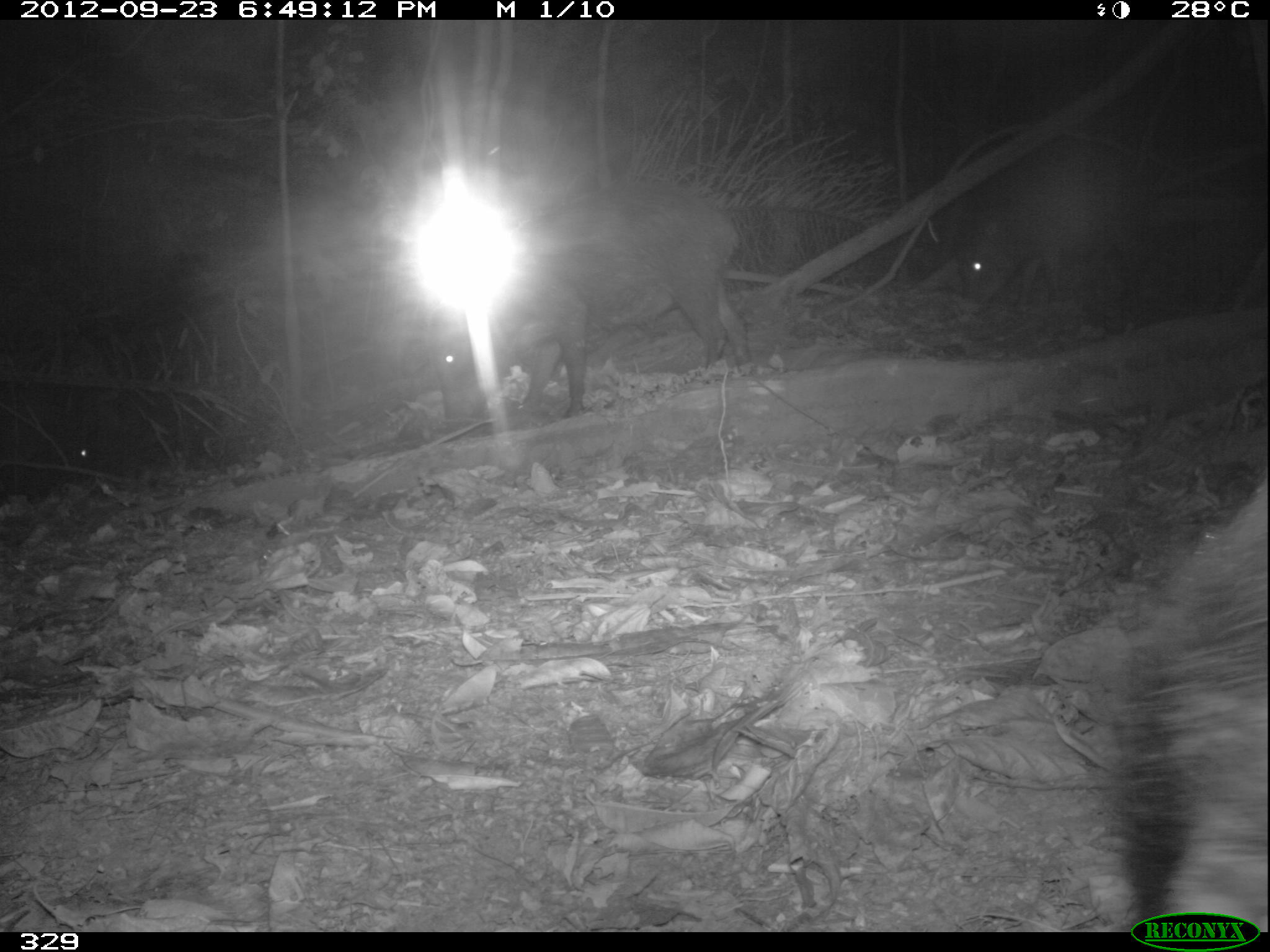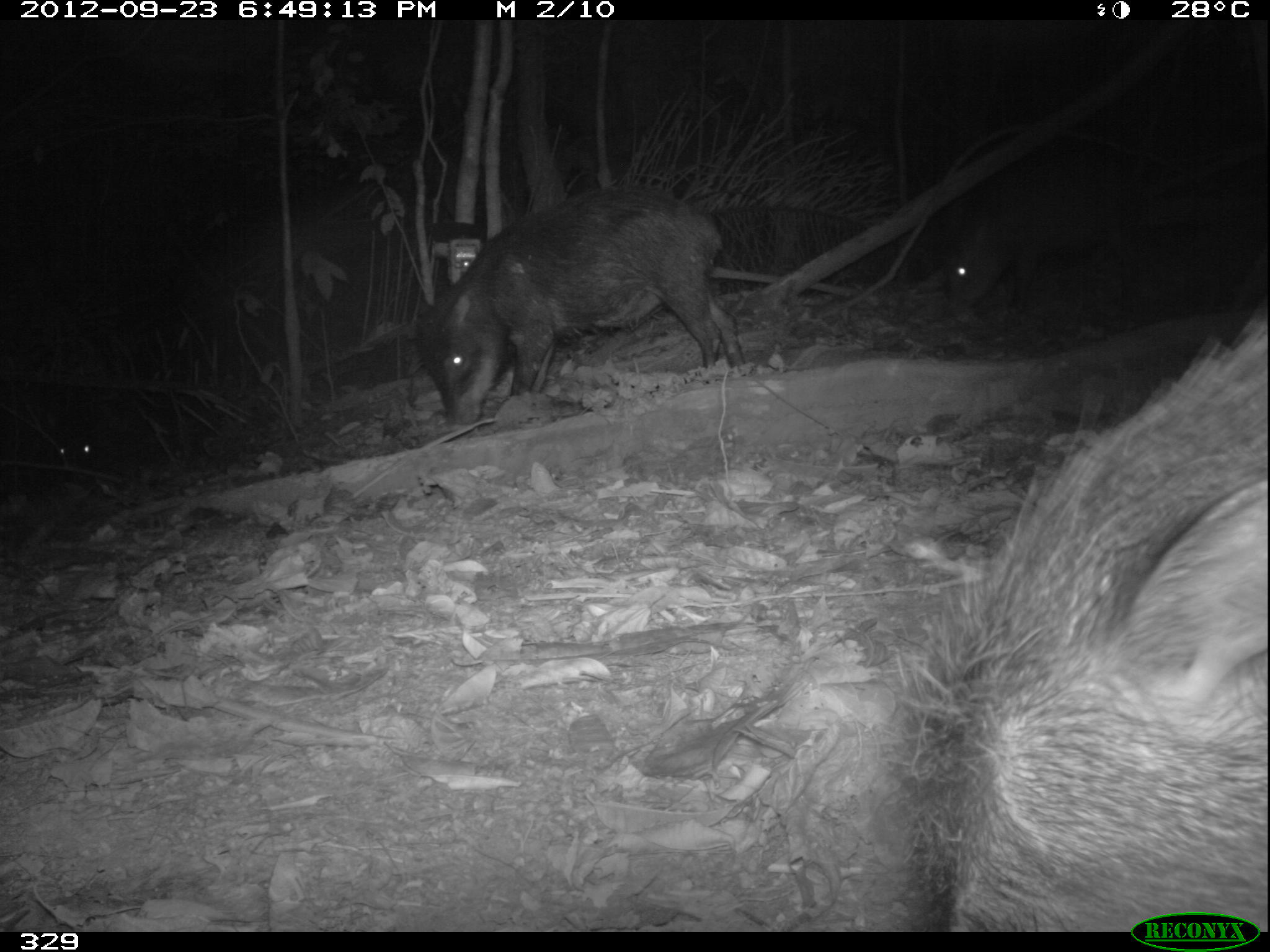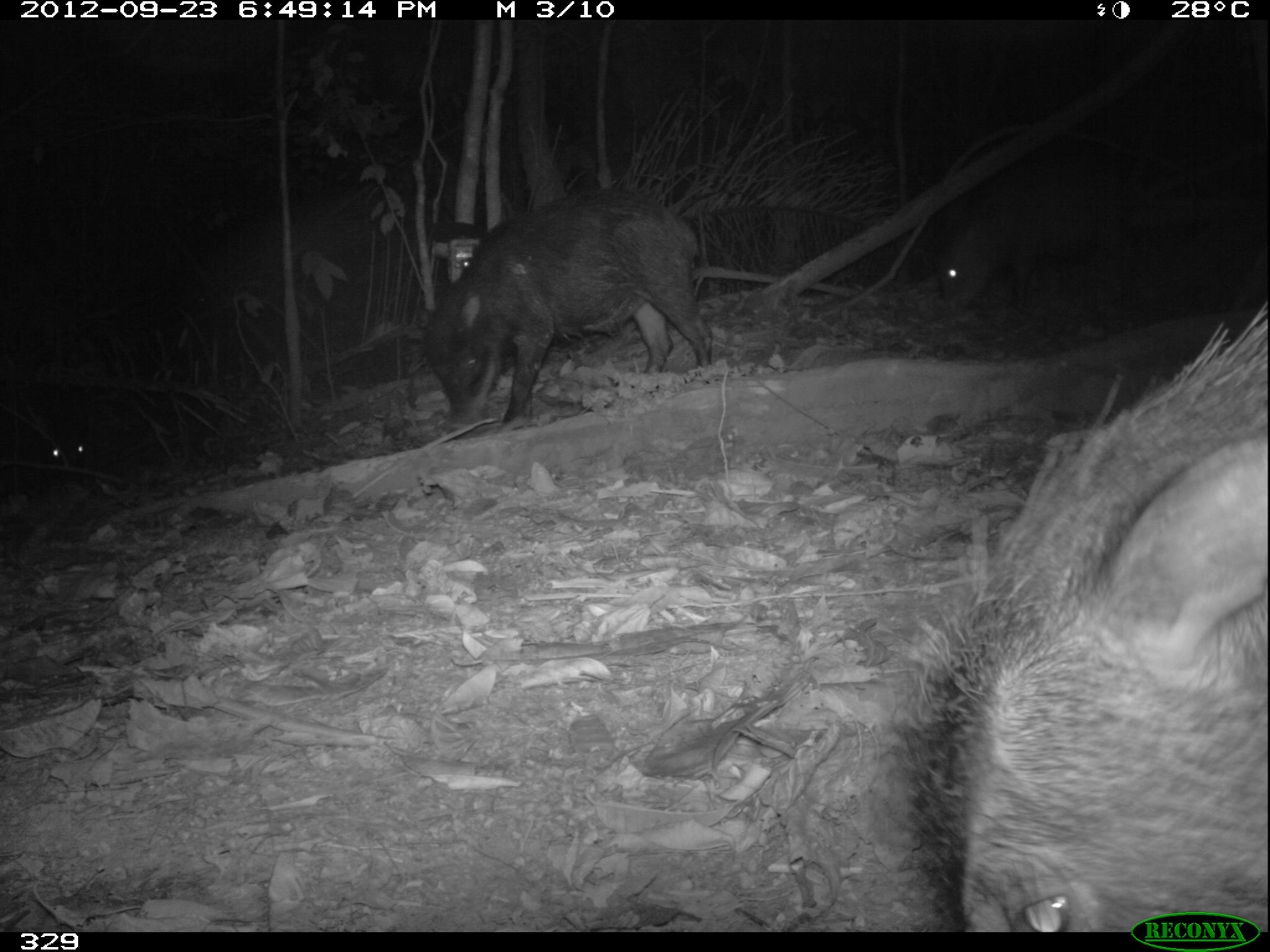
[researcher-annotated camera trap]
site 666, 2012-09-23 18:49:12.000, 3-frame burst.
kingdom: Animalia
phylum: Chordata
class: Mammalia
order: Artiodactyla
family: Tayassuidae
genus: Tayassu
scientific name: Tayassu pecari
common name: white-lipped peccary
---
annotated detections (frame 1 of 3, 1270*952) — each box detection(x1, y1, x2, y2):
tayassu pecari: detection(428, 183, 753, 420); detection(1117, 479, 1270, 931); detection(952, 142, 1196, 328); detection(3, 371, 188, 492)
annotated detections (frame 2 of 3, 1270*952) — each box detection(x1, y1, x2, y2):
tayassu pecari: detection(860, 300, 1270, 926); detection(411, 182, 741, 429); detection(941, 147, 1163, 331); detection(37, 395, 232, 505)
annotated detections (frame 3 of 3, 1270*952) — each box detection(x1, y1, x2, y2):
tayassu pecari: detection(890, 303, 1270, 933); detection(425, 190, 711, 425); detection(938, 137, 1155, 320); detection(35, 415, 168, 495)